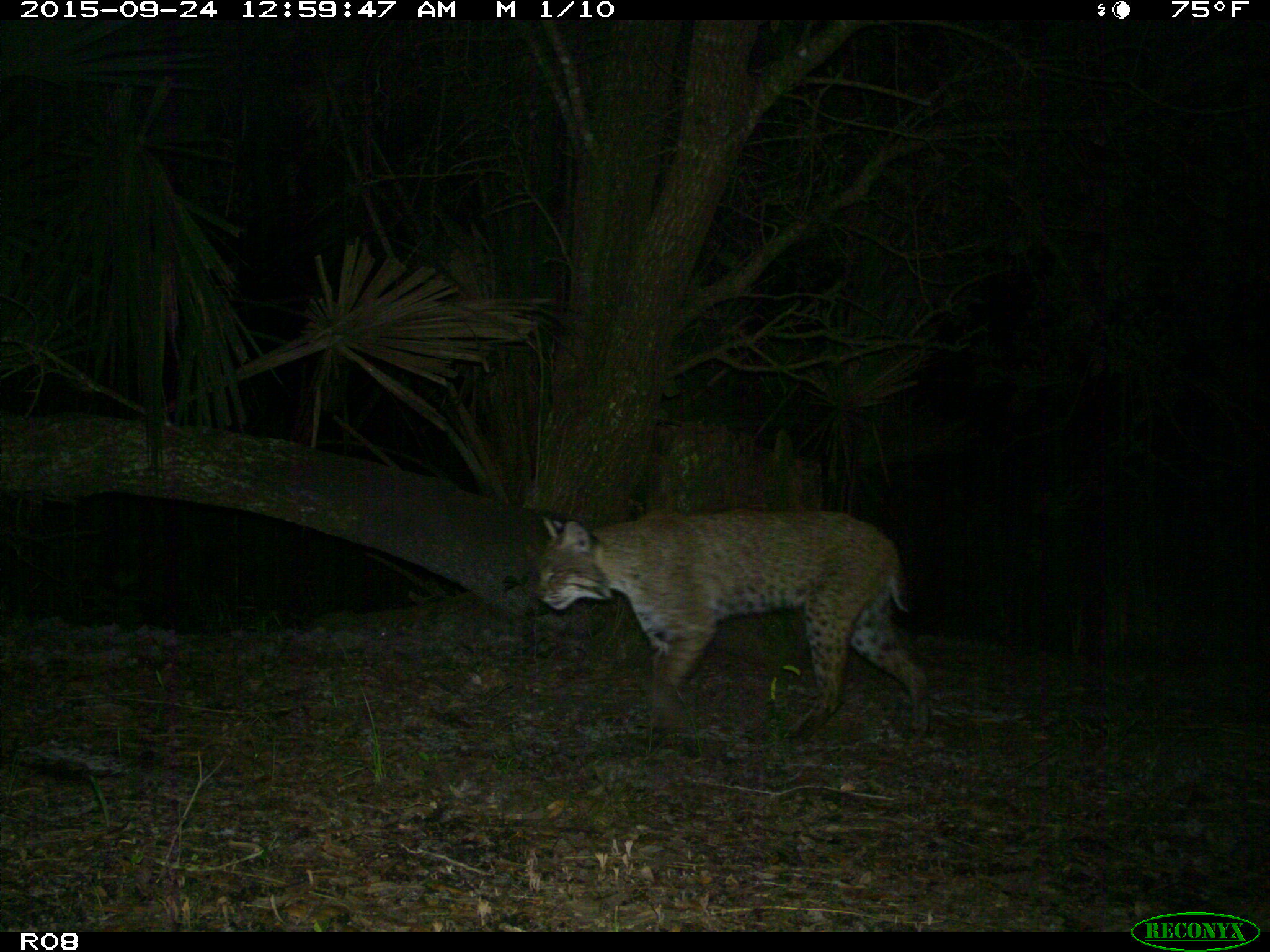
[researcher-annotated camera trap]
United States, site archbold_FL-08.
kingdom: Animalia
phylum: Chordata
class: Mammalia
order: Carnivora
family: Felidae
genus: Lynx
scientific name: Lynx rufus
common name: bobcat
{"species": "Lynx rufus (bobcat)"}